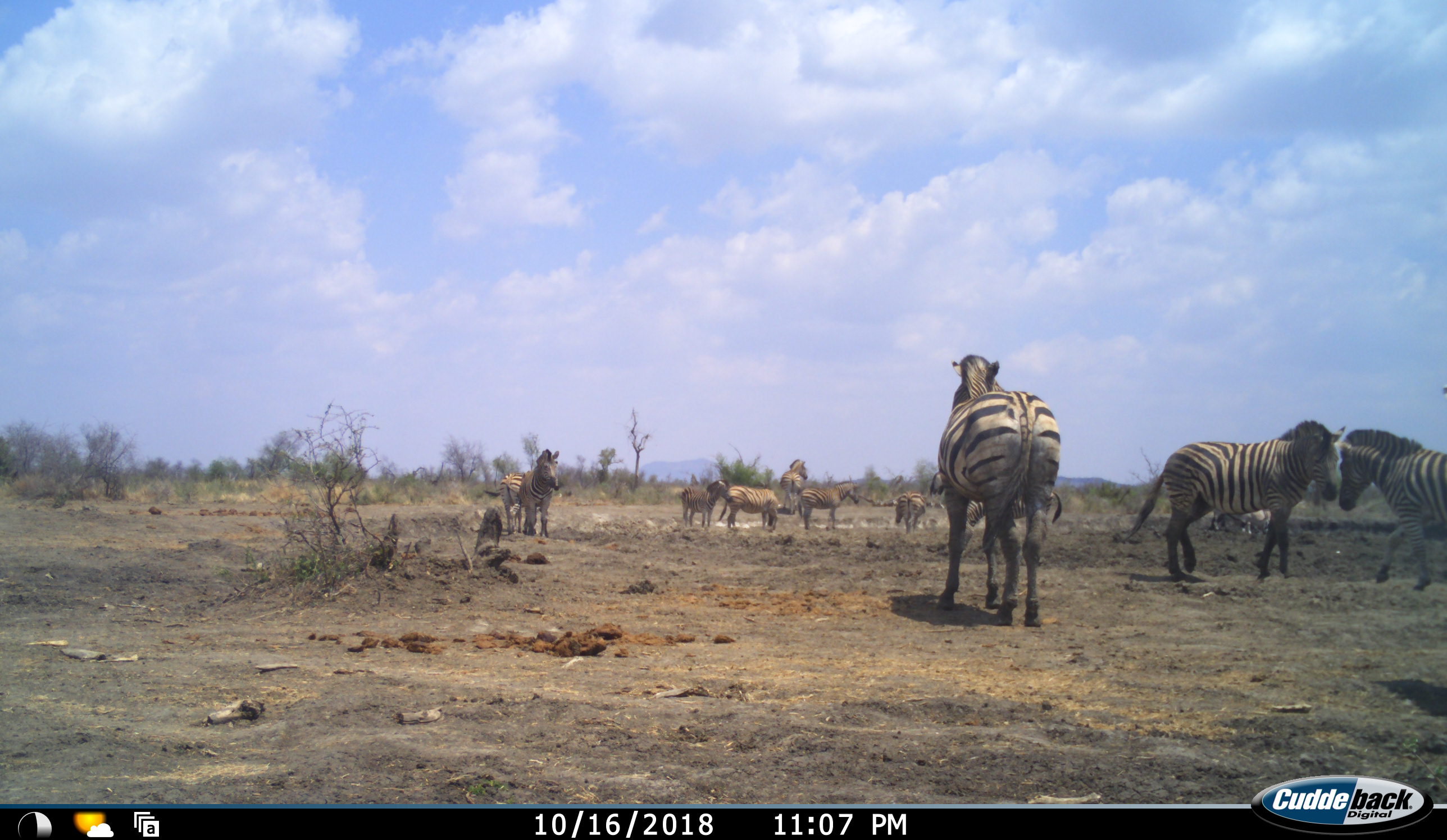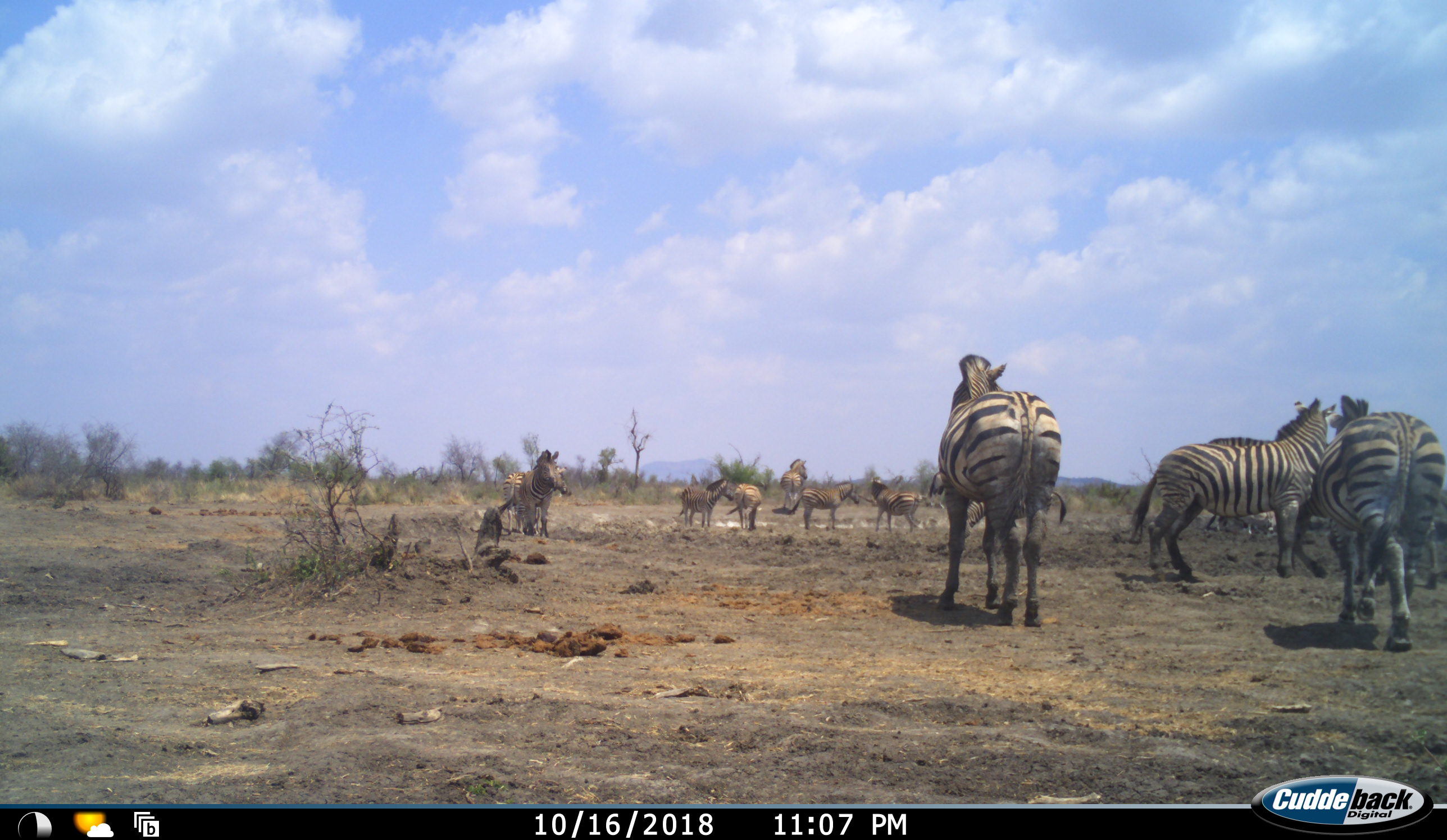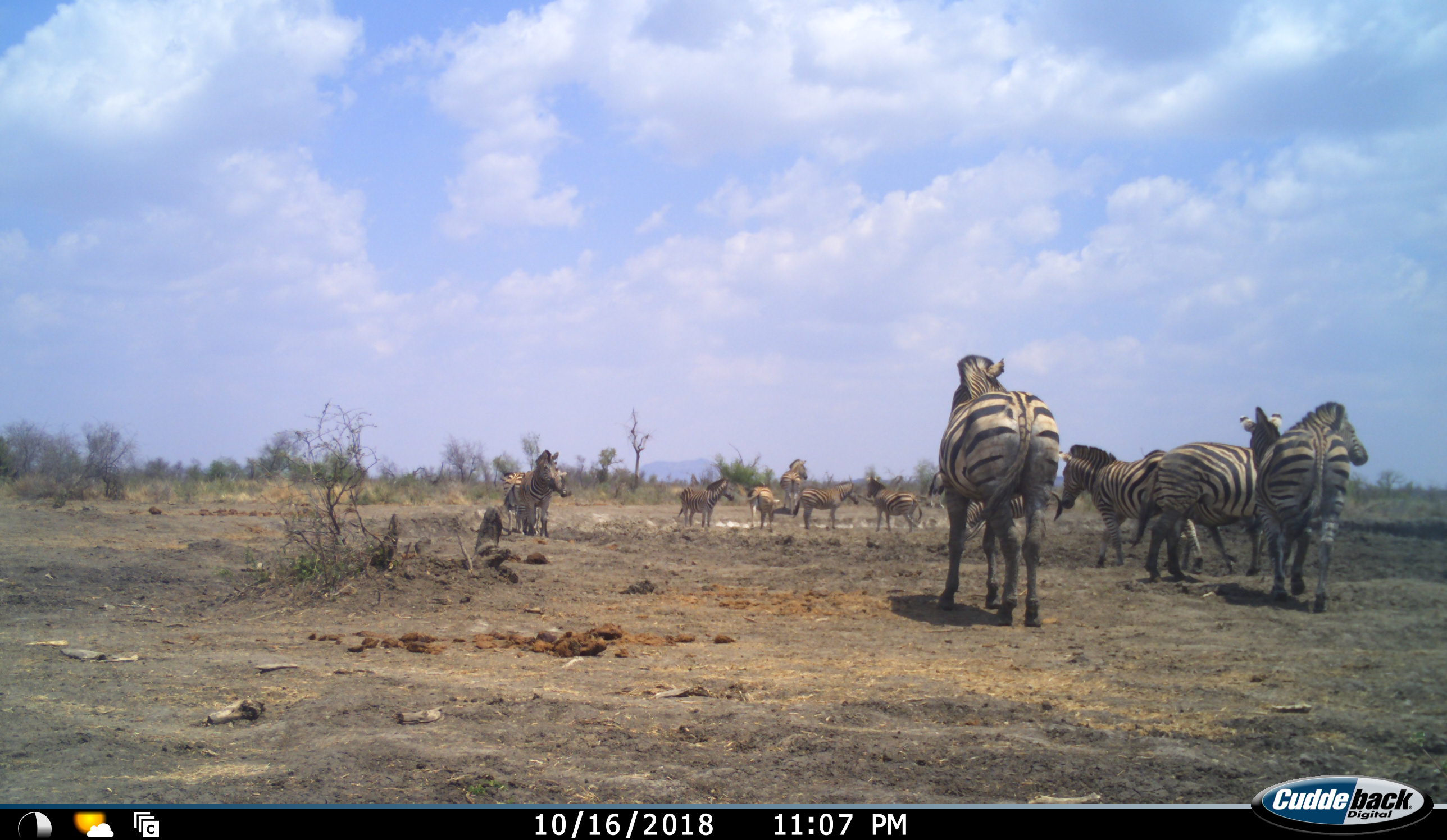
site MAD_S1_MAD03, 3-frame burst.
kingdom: Animalia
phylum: Chordata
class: Mammalia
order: Perissodactyla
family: Equidae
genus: Equus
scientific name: Equus quagga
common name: plains zebra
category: zebraplains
Zebraplains (plains zebra) (Equus quagga), count 11-50. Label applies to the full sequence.